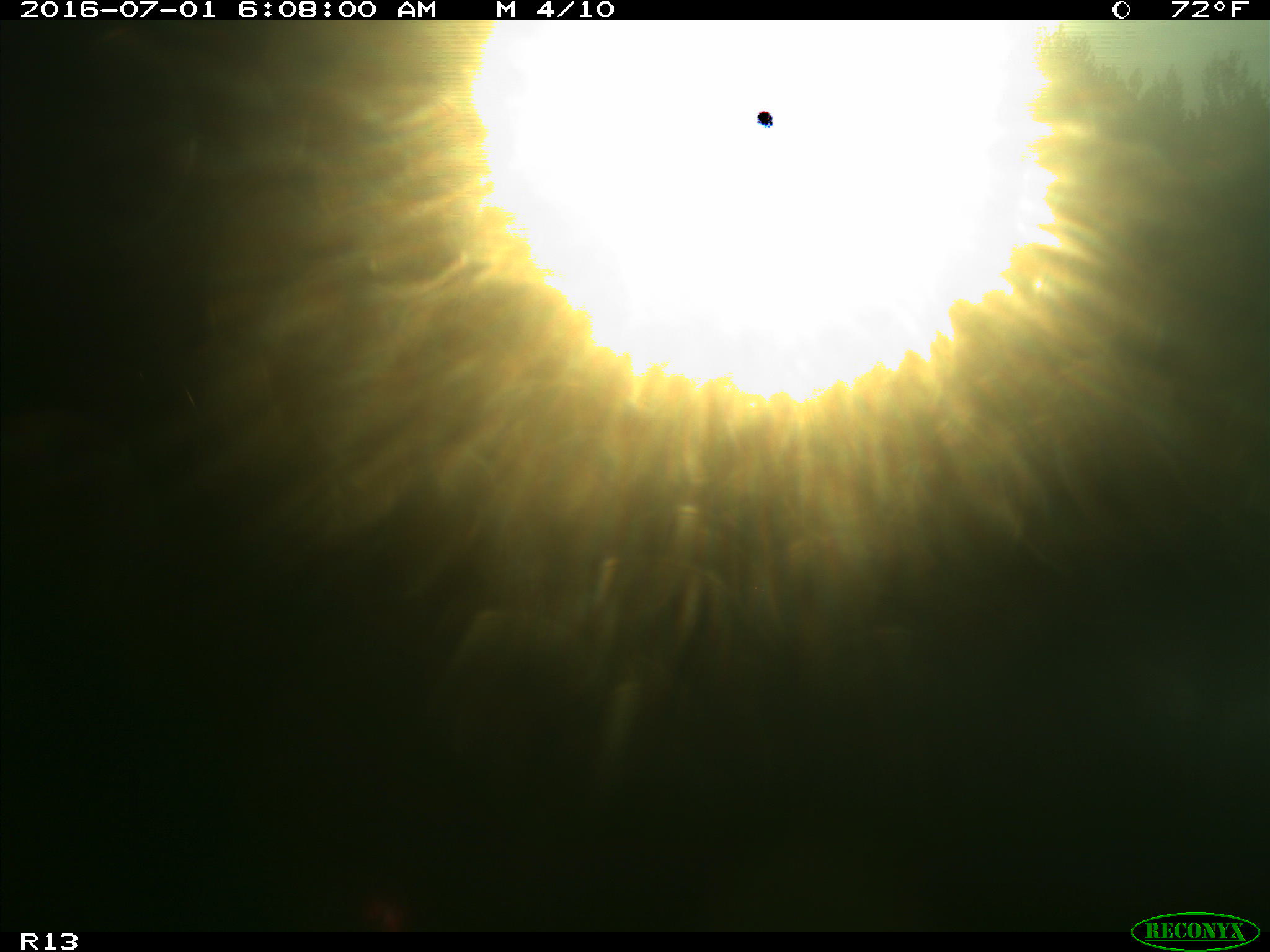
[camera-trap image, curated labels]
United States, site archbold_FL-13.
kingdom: Animalia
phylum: Chordata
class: Mammalia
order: Artiodactyla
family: Bovidae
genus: Bos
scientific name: Bos taurus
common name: domestic cow